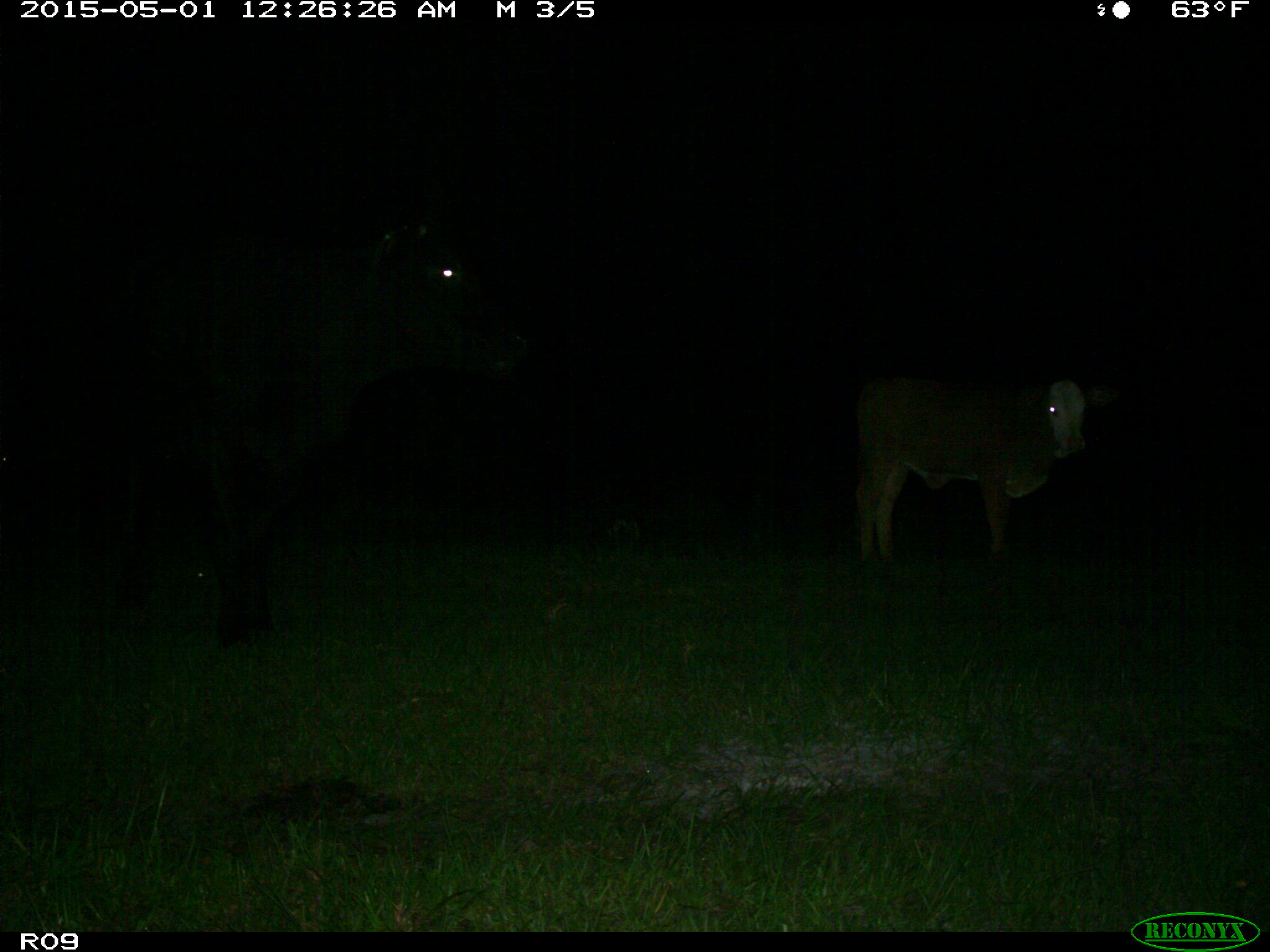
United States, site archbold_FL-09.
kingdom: Animalia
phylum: Chordata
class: Mammalia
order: Artiodactyla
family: Bovidae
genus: Bos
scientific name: Bos taurus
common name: domestic cow